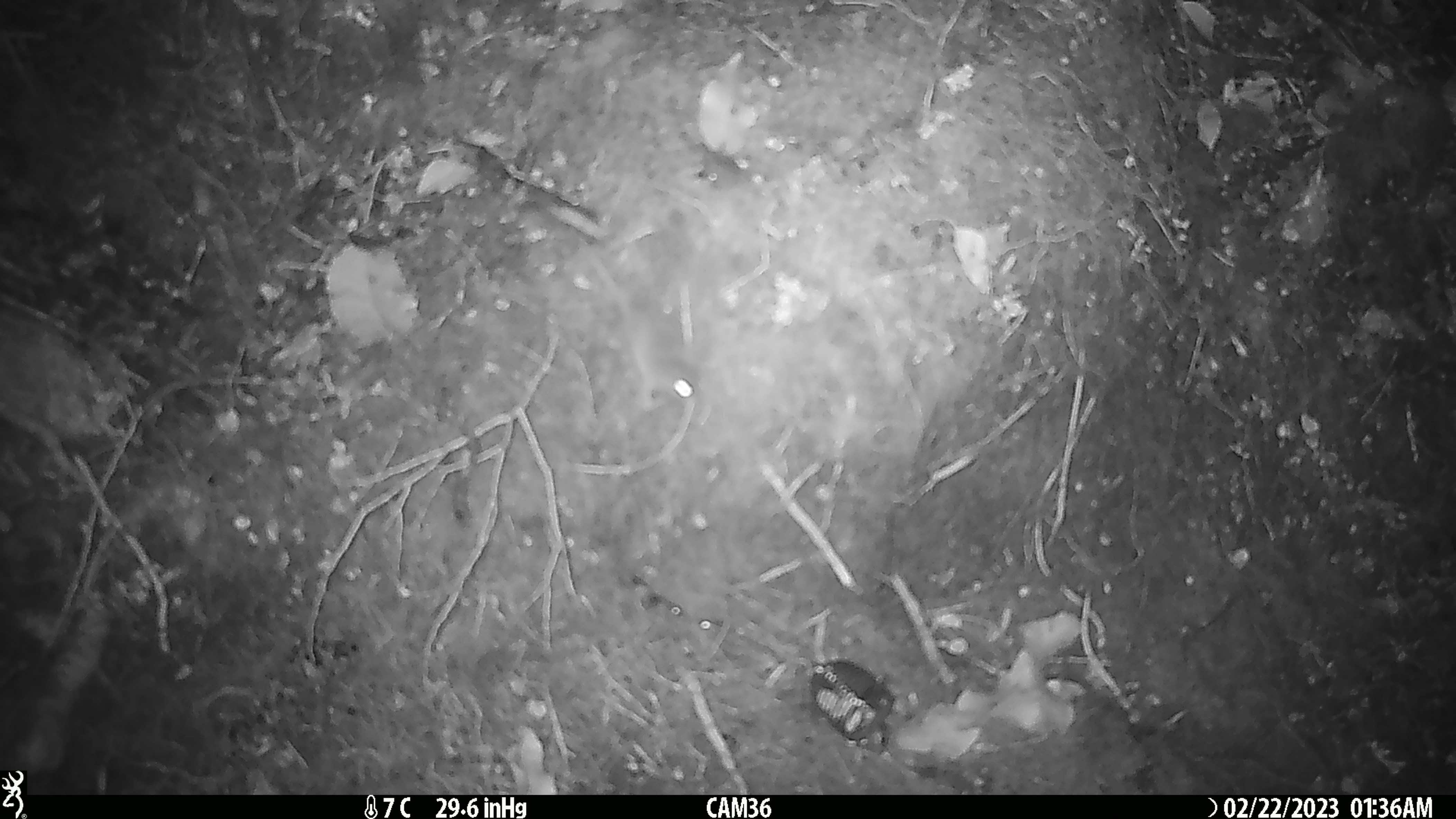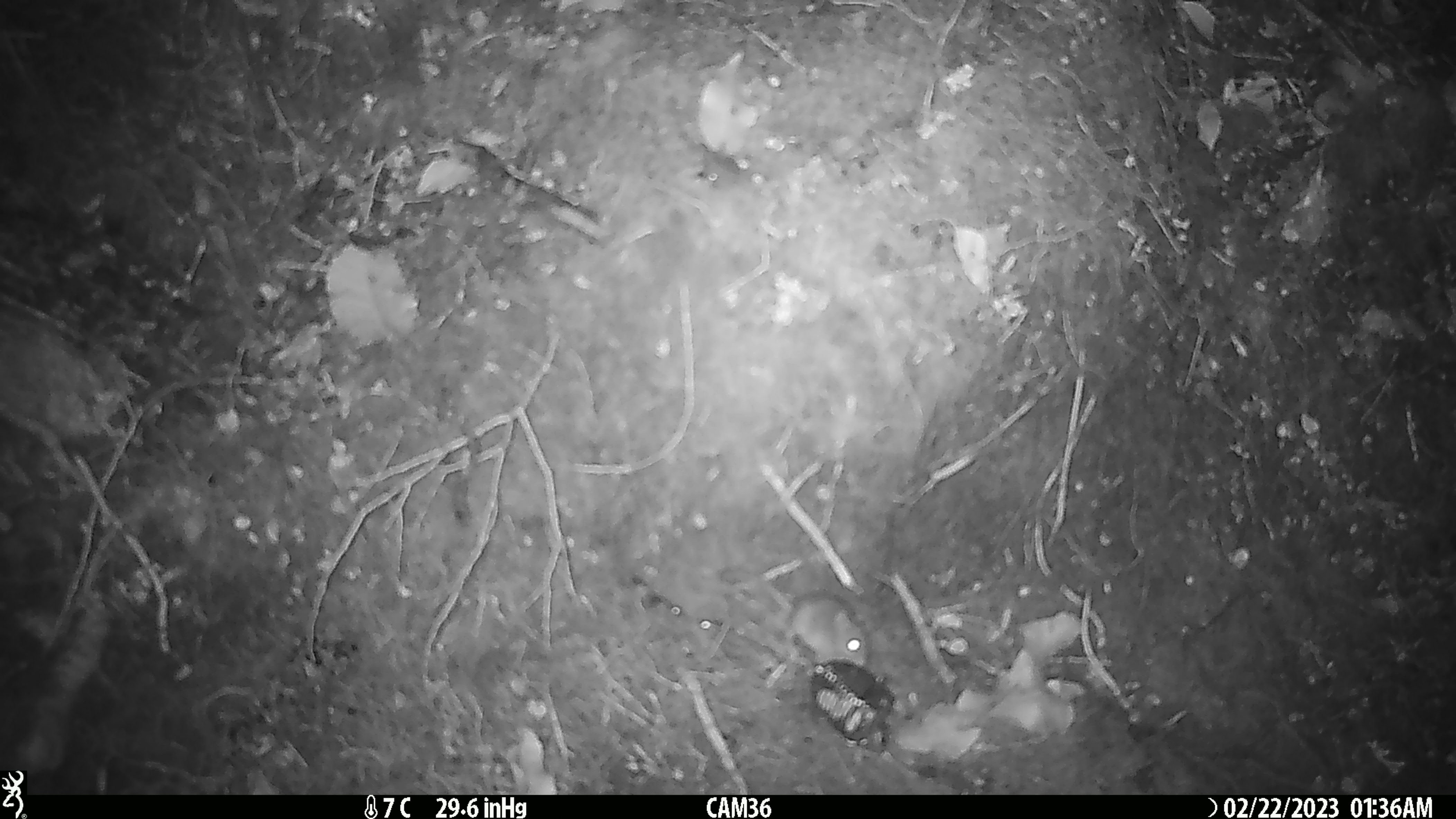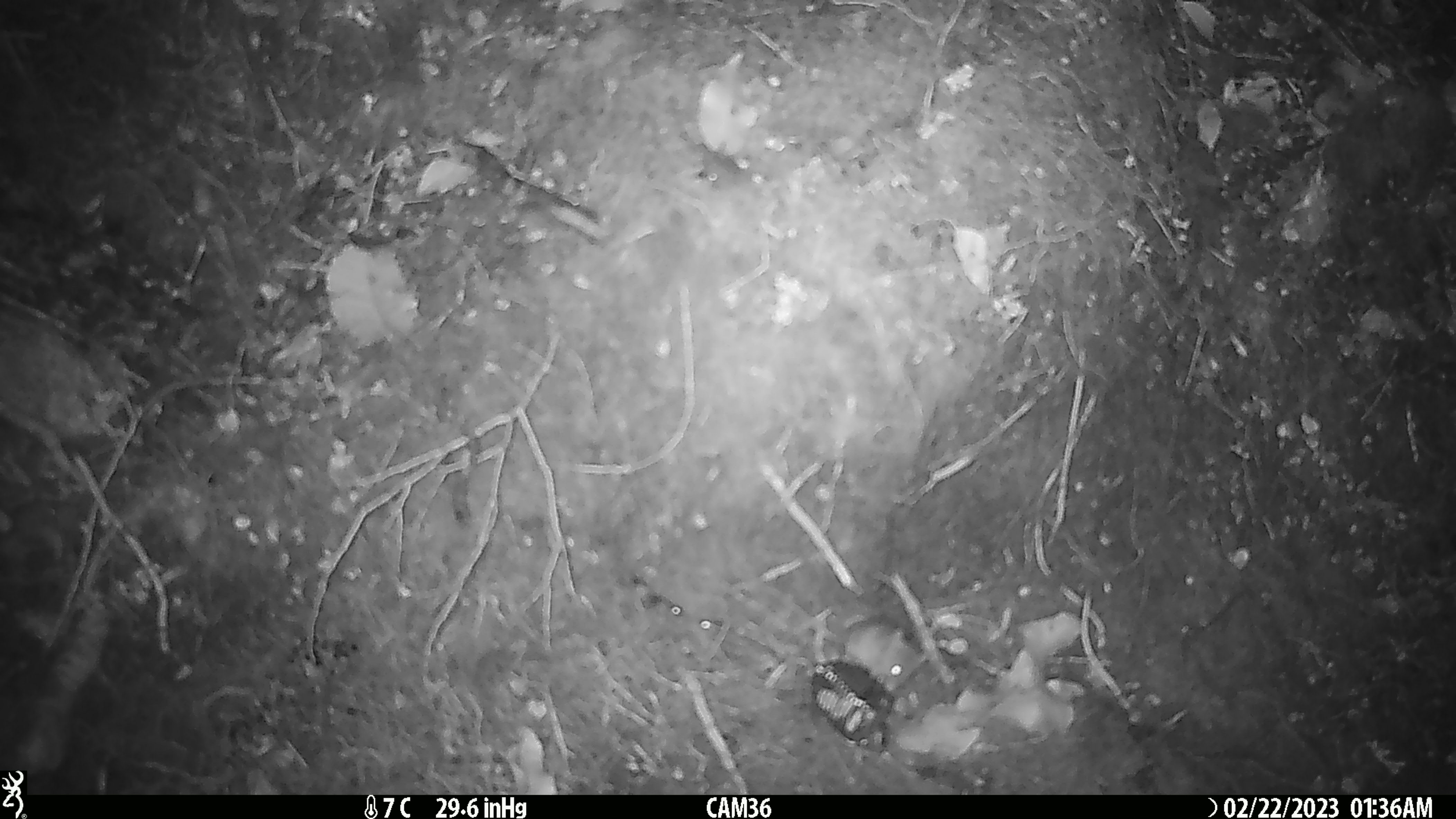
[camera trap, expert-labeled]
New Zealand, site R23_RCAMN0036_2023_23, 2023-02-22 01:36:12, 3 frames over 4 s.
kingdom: Animalia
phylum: Chordata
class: Mammalia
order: Rodentia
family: Muridae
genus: Mus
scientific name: Mus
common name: mouse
Mouse (Mus).